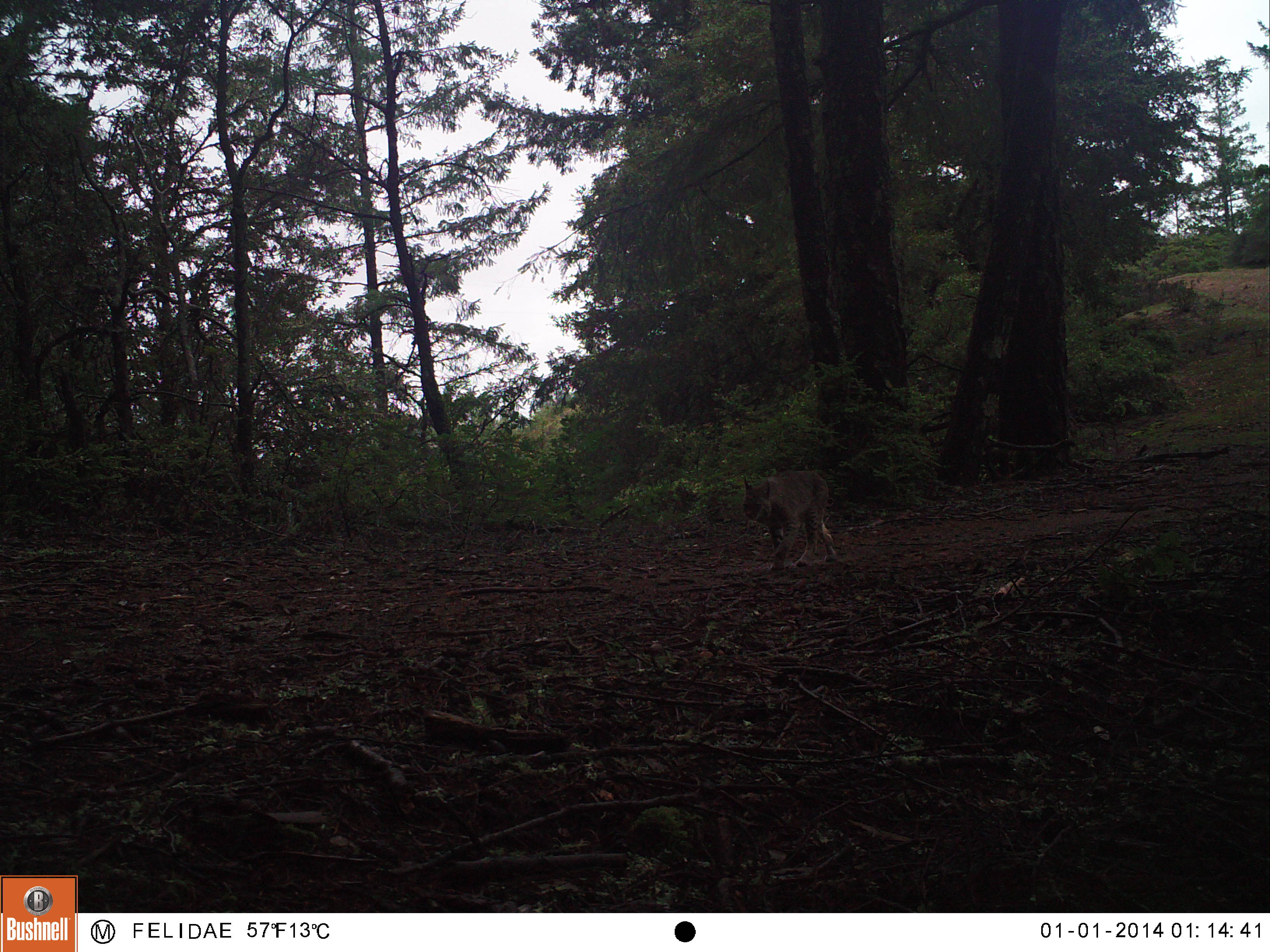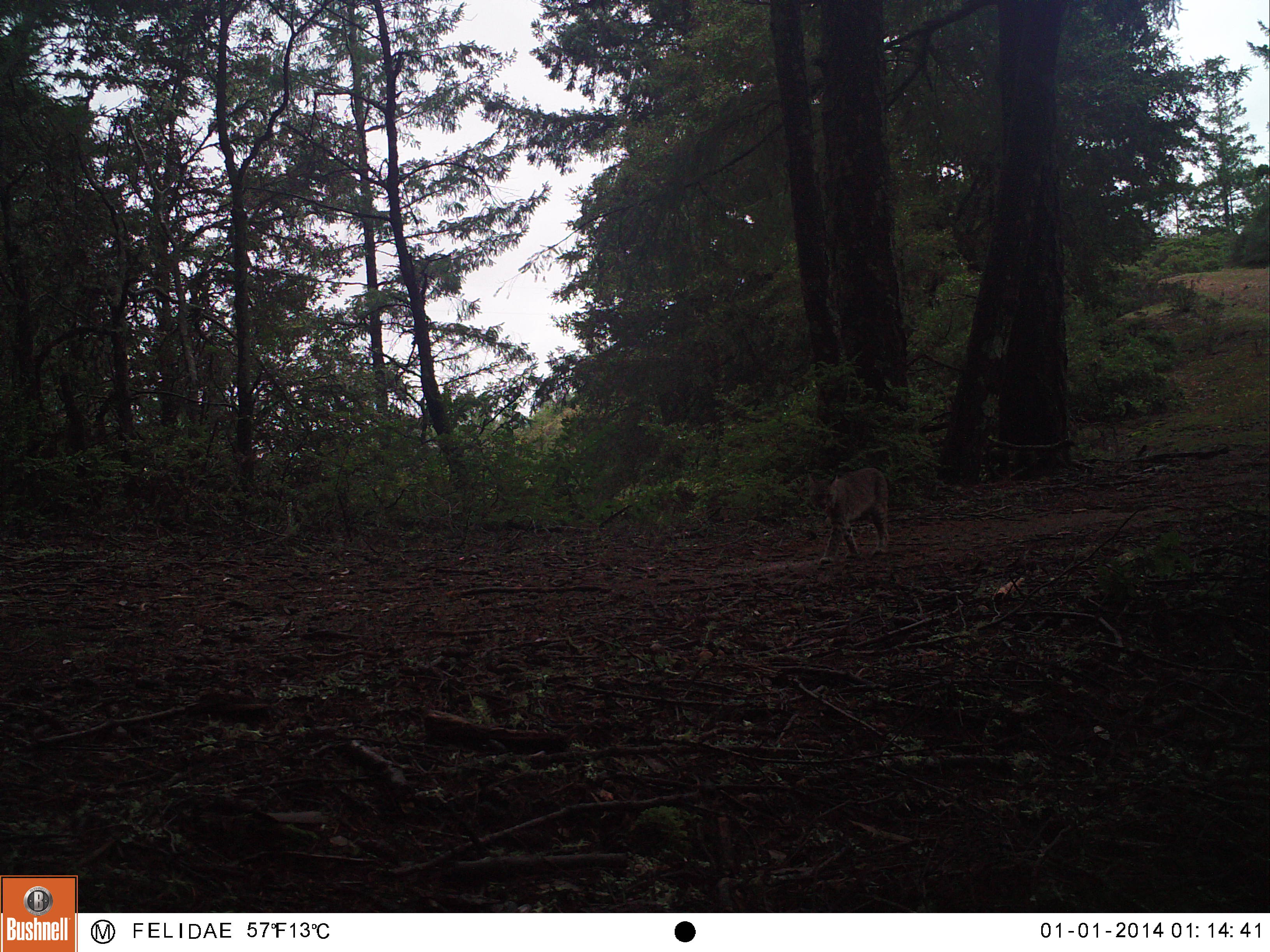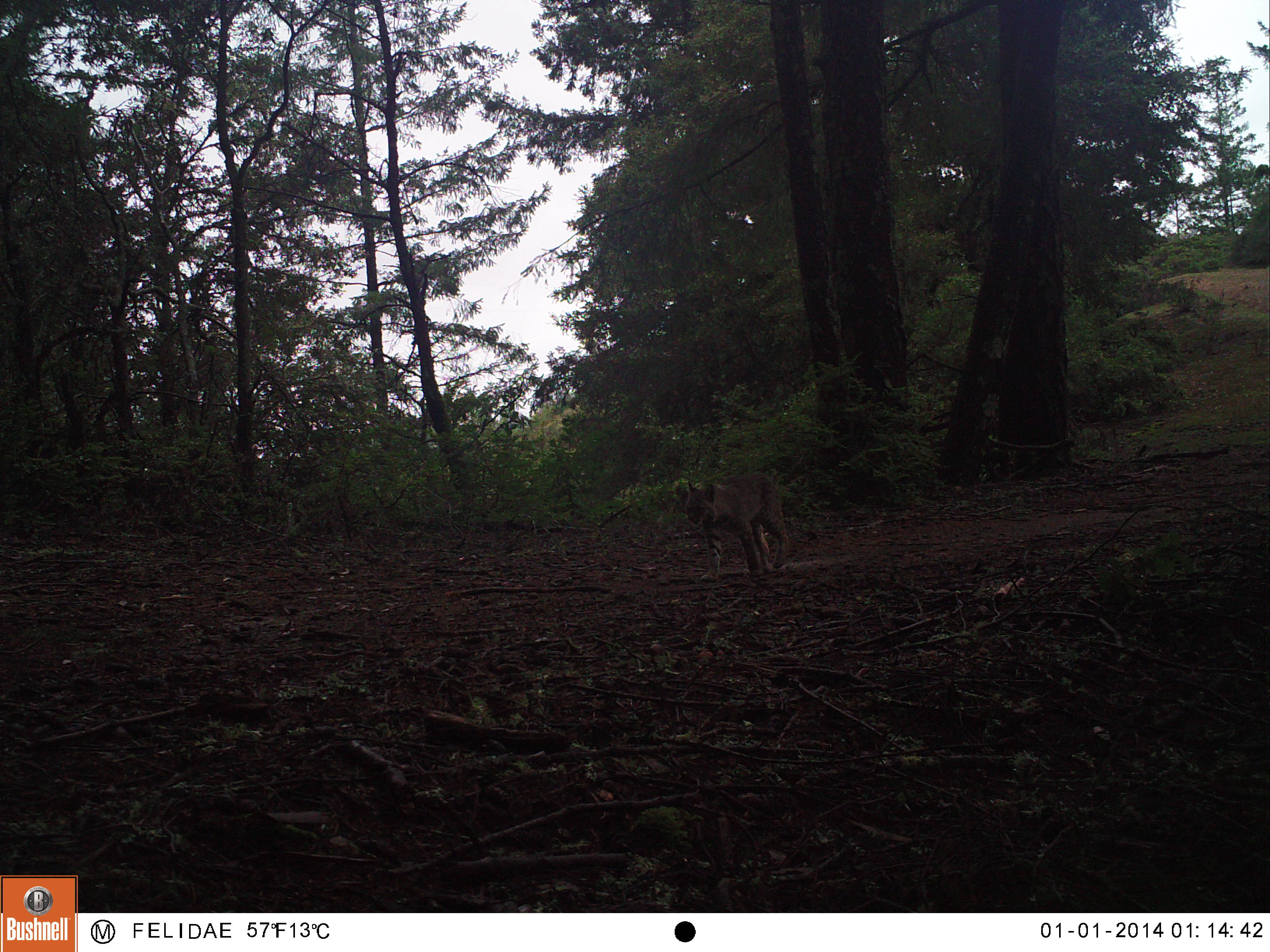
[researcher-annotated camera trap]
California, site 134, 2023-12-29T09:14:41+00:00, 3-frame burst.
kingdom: Animalia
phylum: Chordata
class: Mammalia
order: Carnivora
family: Felidae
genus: Lynx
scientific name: Lynx rufus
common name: bobcat